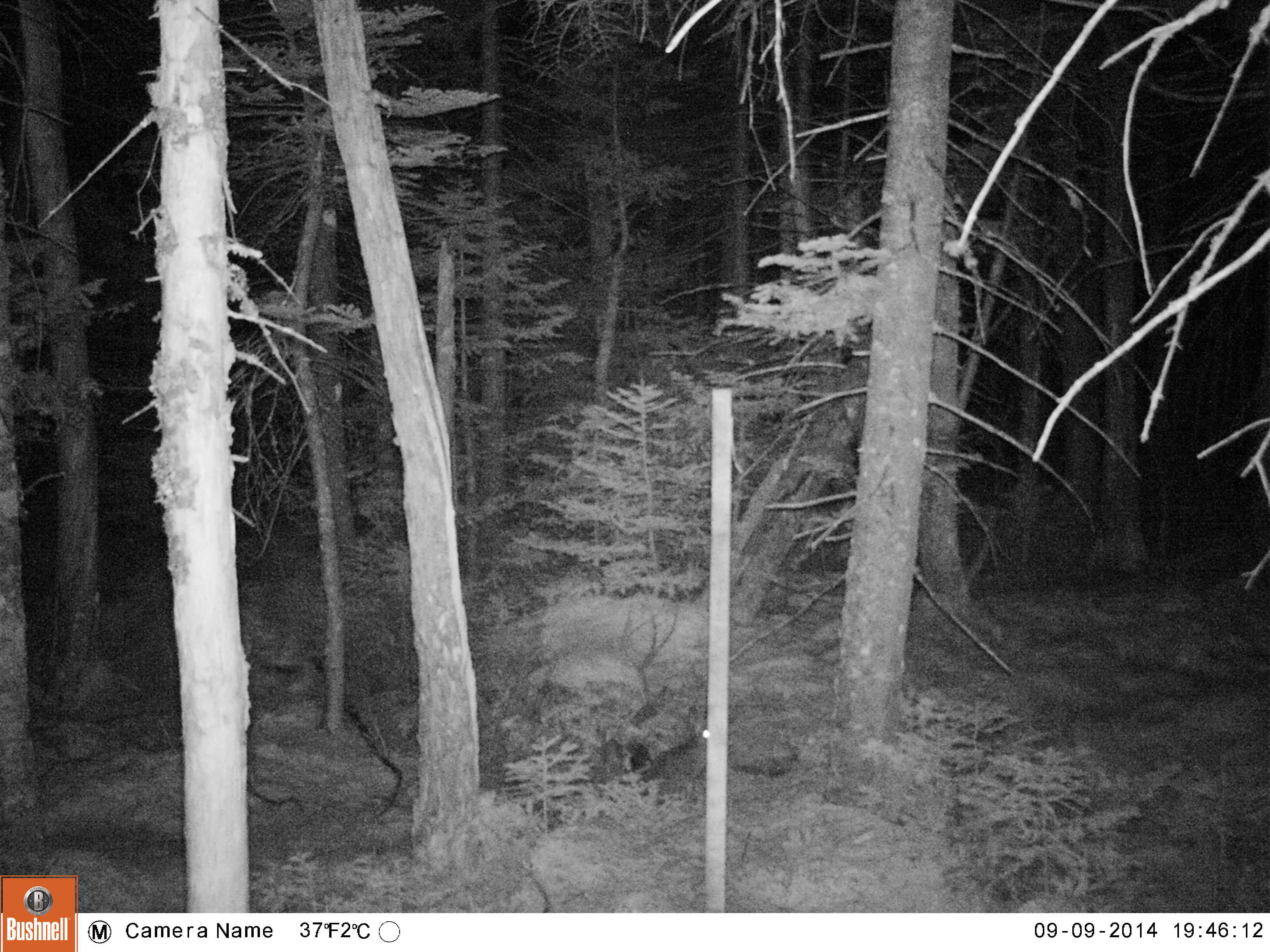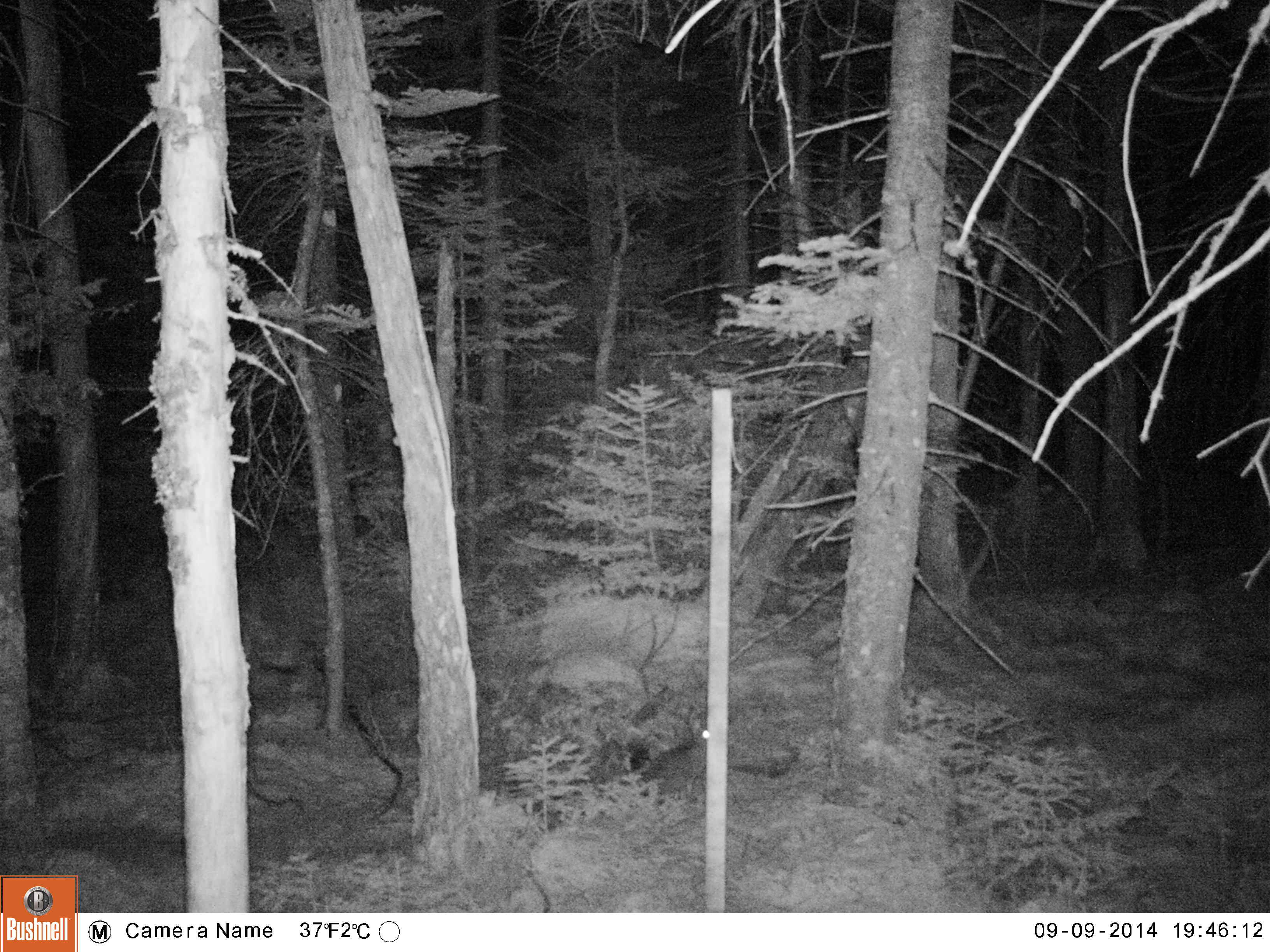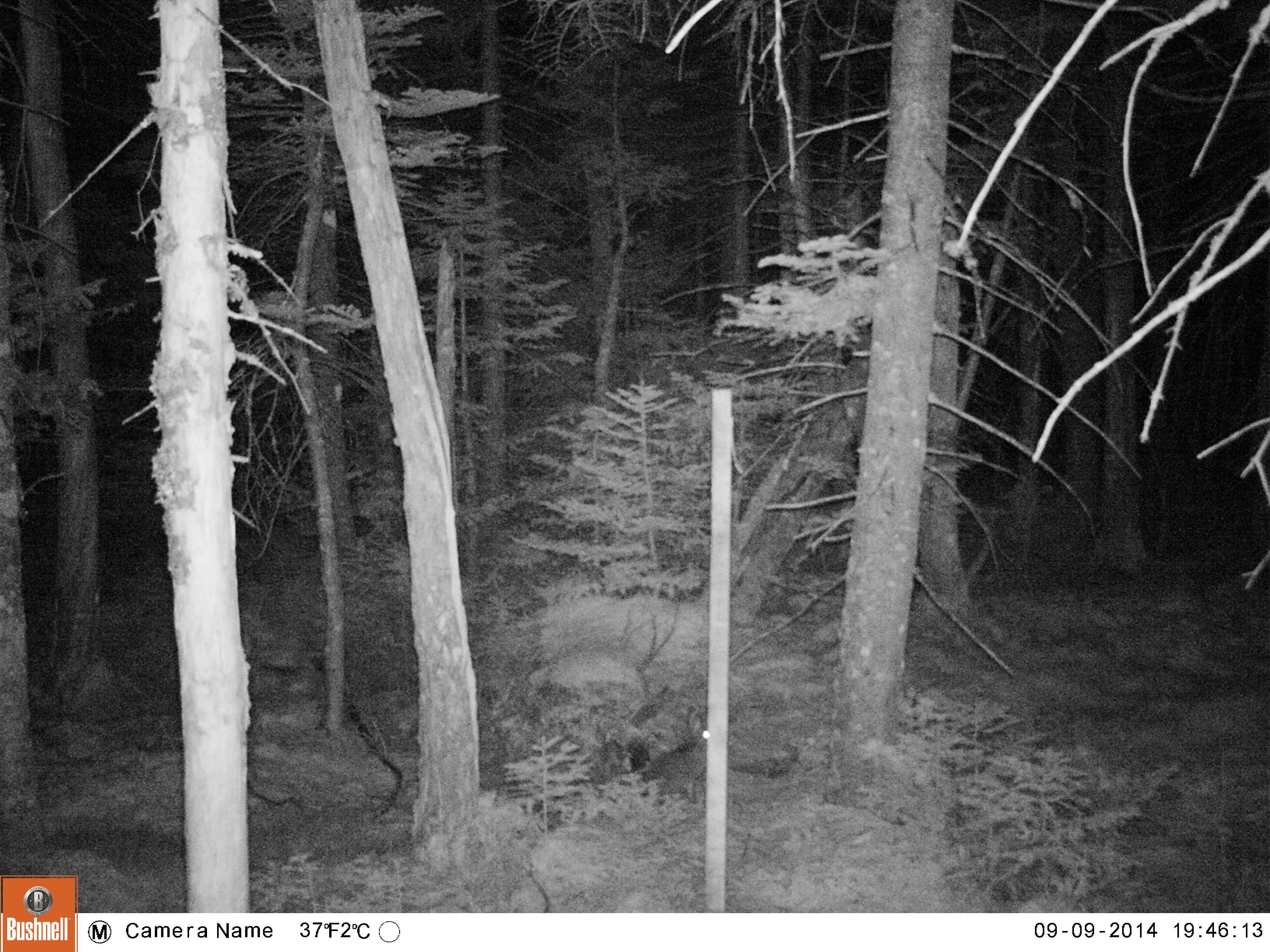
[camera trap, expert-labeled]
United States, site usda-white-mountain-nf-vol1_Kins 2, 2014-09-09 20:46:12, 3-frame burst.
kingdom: Animalia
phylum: Chordata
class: Mammalia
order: Lagomorpha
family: Leporidae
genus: Lepus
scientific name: Lepus americanus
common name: snowshoe hare